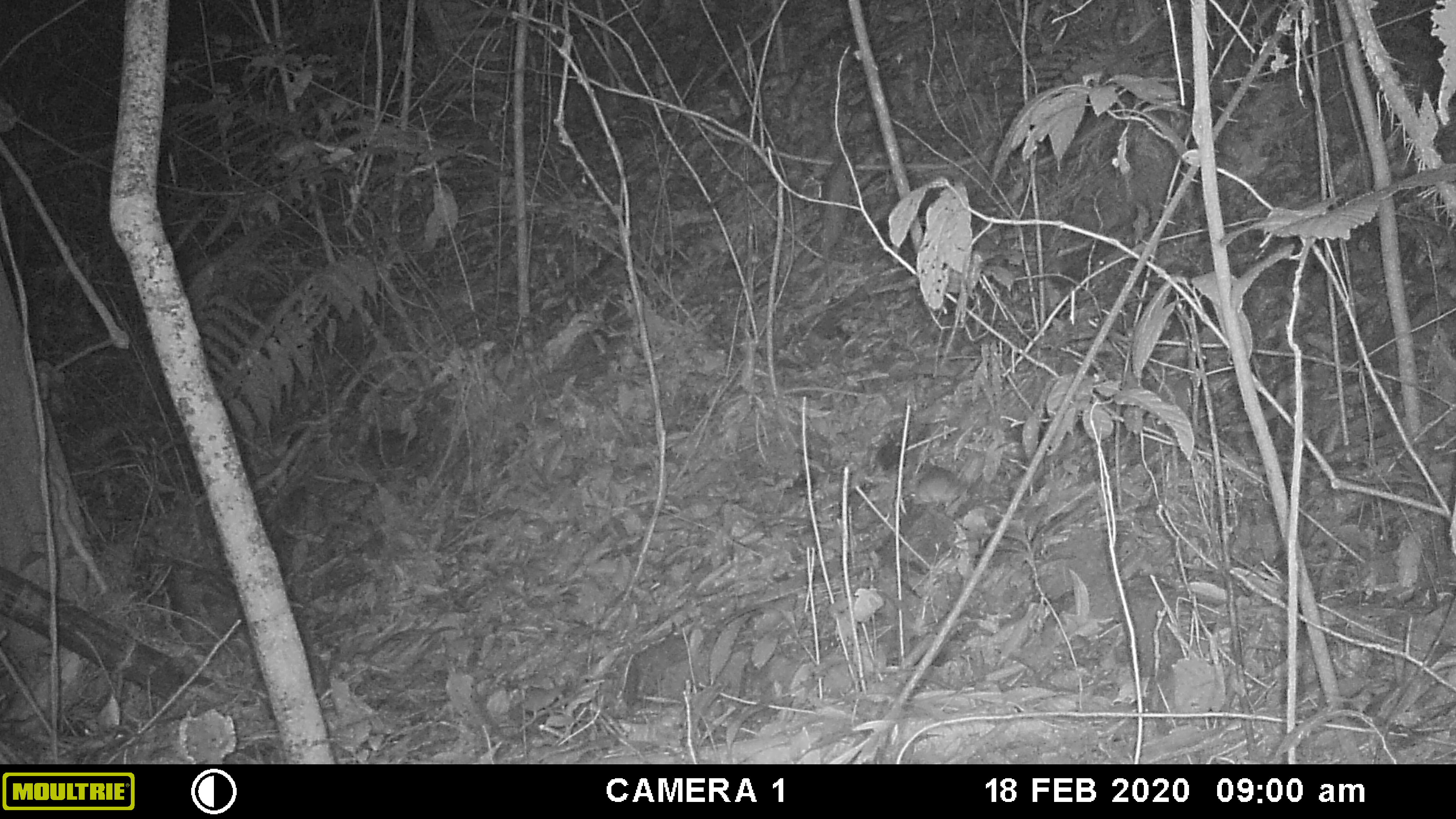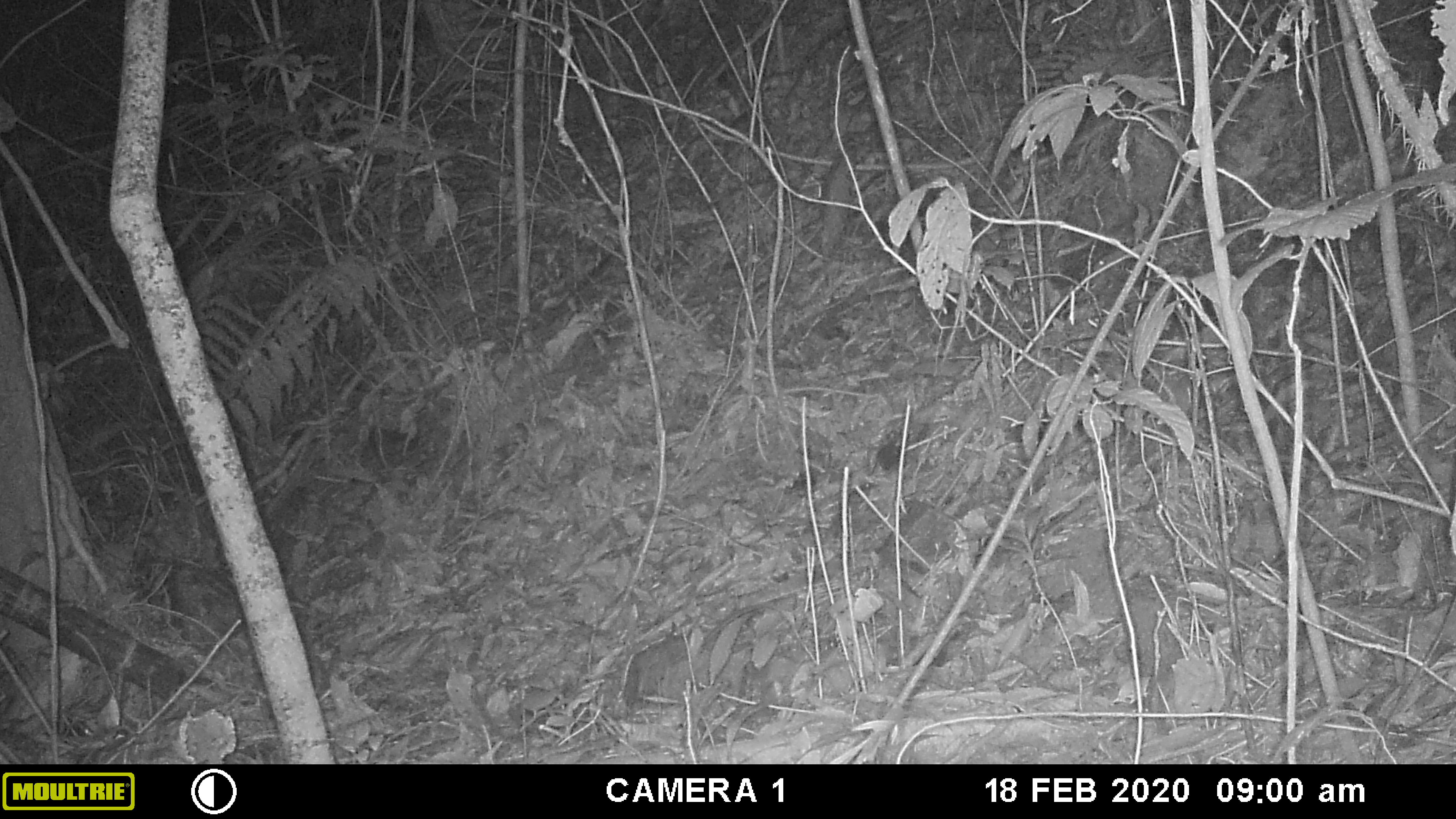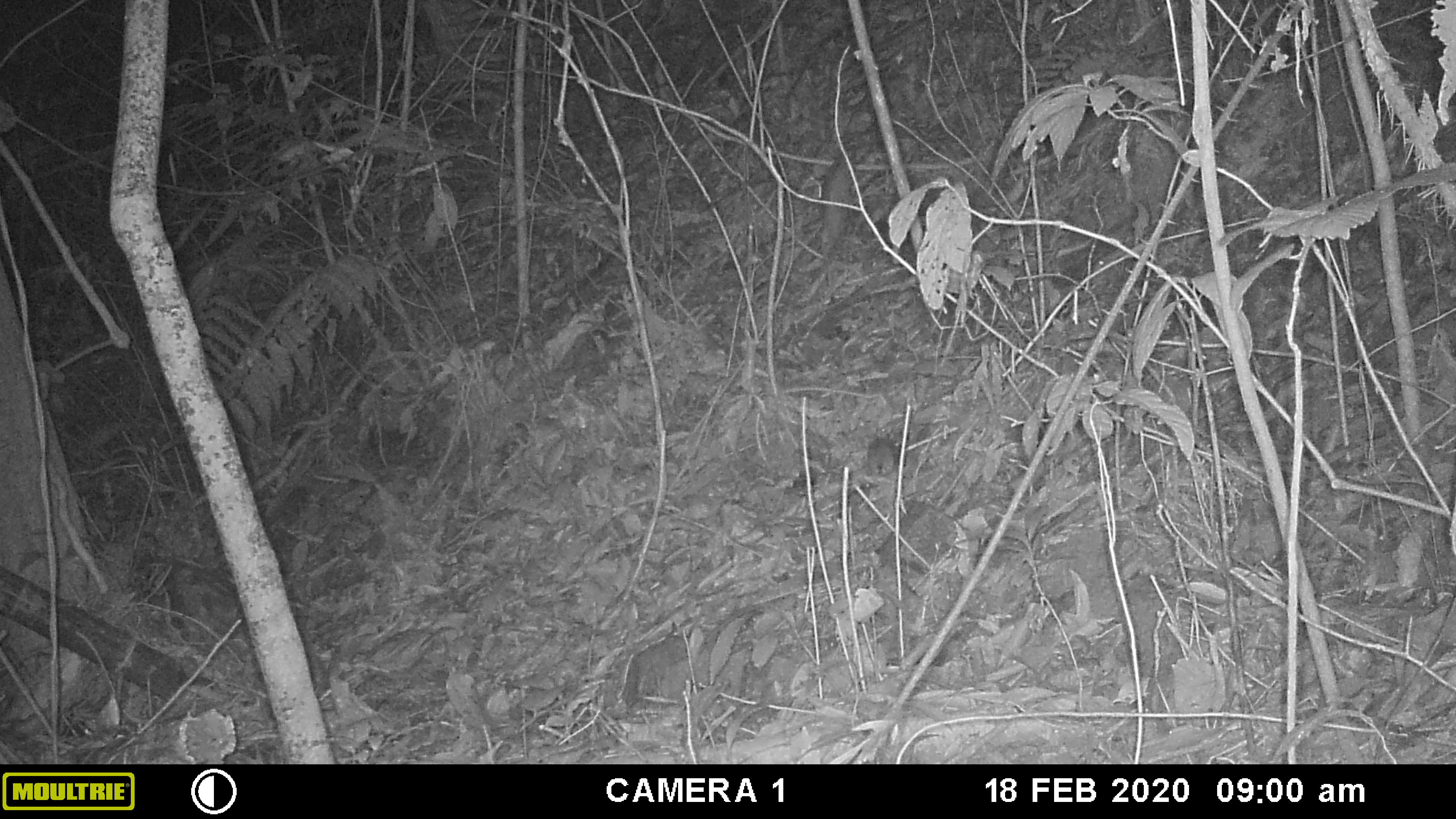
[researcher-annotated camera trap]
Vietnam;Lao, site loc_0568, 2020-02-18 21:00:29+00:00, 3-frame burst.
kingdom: Animalia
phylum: Chordata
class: Mammalia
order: Rodentia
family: Muridae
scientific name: Muridae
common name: old-world mice and rats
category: unidentified murid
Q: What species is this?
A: Unidentified murid (old-world mice and rats) (Muridae).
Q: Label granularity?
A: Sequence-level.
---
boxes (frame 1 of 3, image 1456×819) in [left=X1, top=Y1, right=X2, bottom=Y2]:
unidentified murid: [left=909, top=465, right=964, bottom=513]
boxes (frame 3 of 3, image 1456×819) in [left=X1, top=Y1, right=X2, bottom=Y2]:
unidentified murid: [left=866, top=434, right=901, bottom=476]